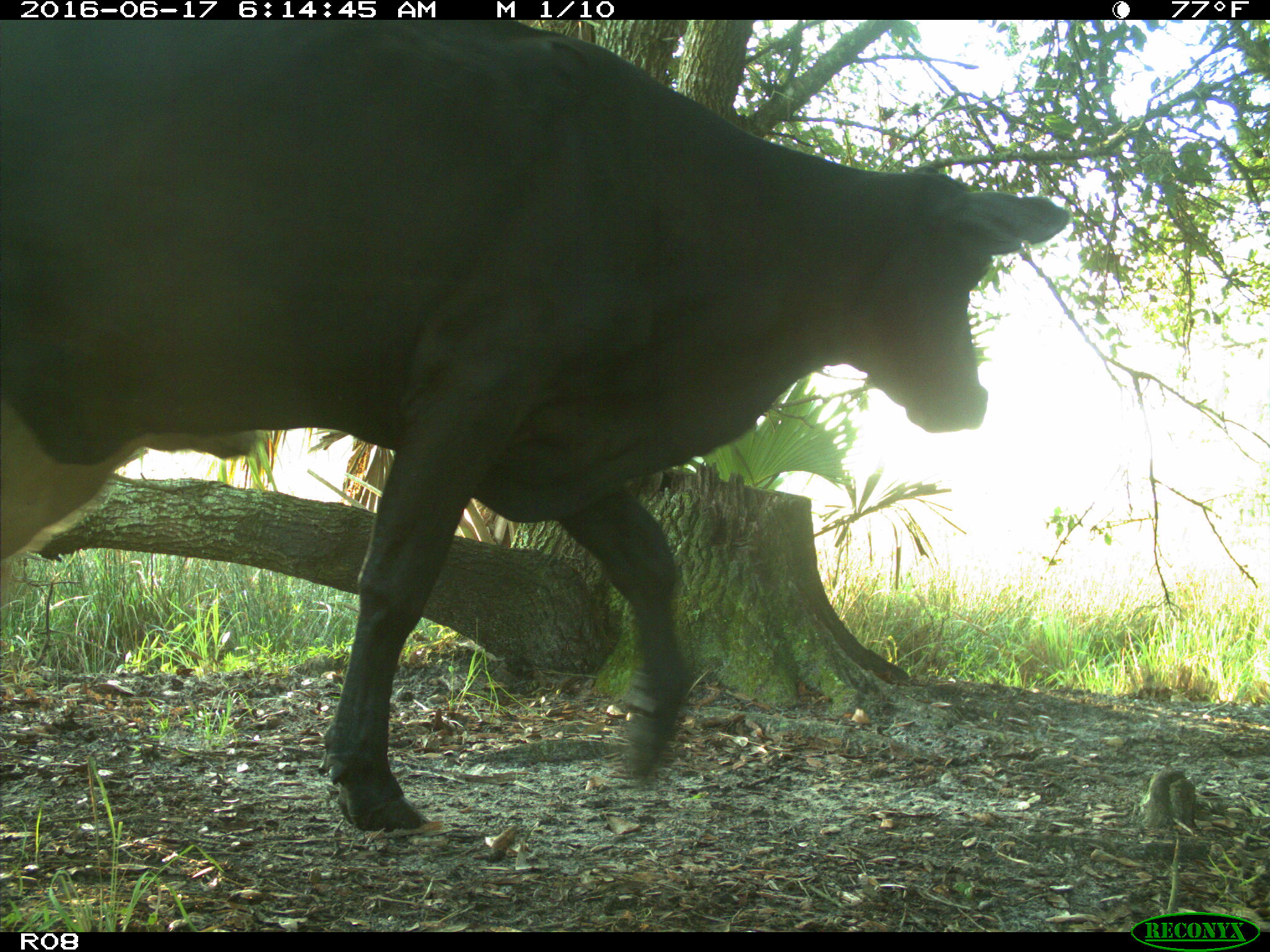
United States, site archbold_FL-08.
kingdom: Animalia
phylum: Chordata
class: Mammalia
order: Artiodactyla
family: Bovidae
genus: Bos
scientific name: Bos taurus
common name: domestic cow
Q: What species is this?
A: Bos taurus (domestic cow).